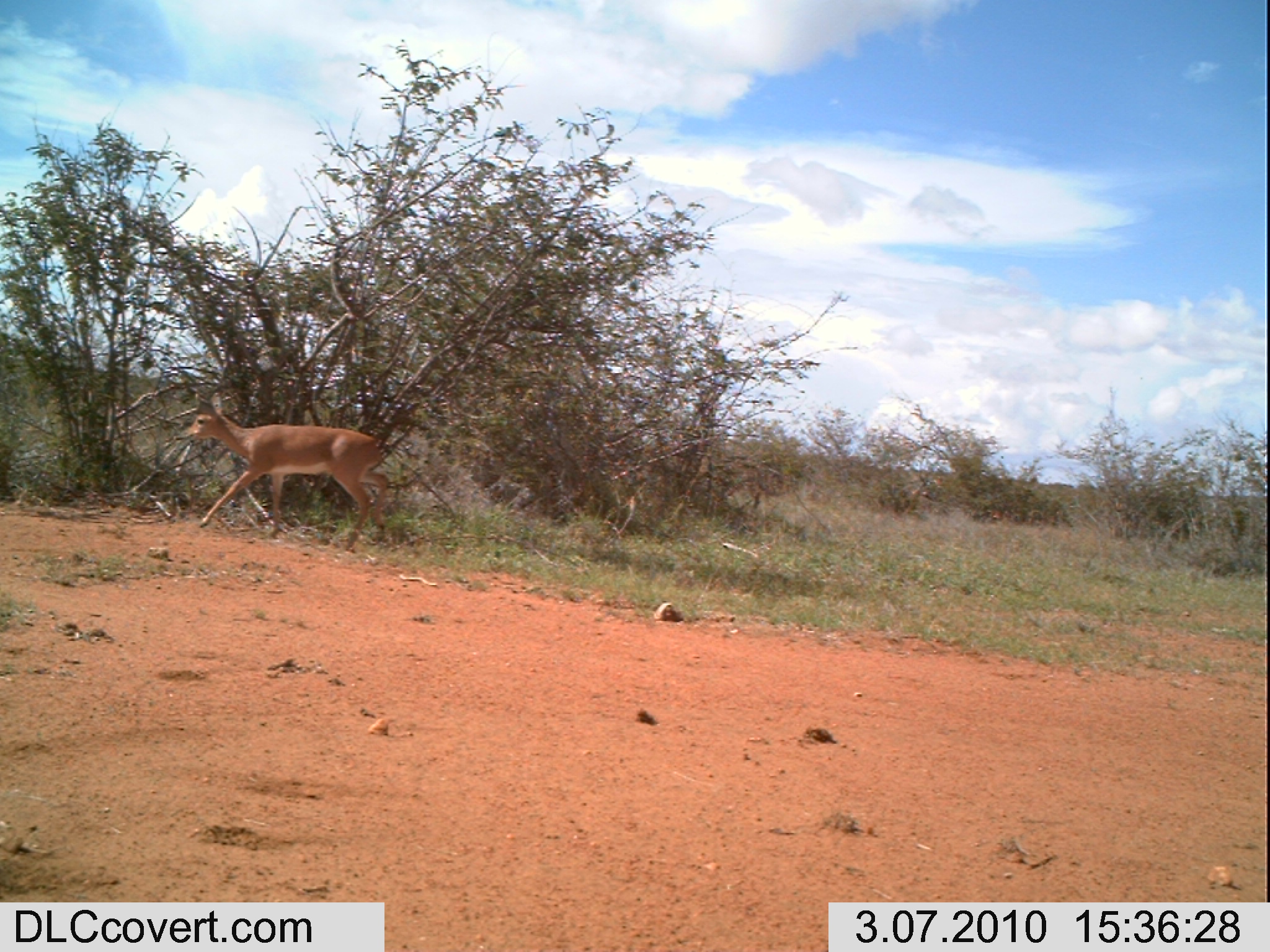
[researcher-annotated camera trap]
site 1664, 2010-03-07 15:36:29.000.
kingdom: Animalia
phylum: Chordata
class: Mammalia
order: Artiodactyla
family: Bovidae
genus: Raphicerus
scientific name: Raphicerus campestris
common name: steenbok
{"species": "Raphicerus campestris (steenbok)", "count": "1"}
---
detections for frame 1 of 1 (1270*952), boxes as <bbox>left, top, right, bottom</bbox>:
raphicerus campestris: <bbox>179, 391, 389, 553</bbox>